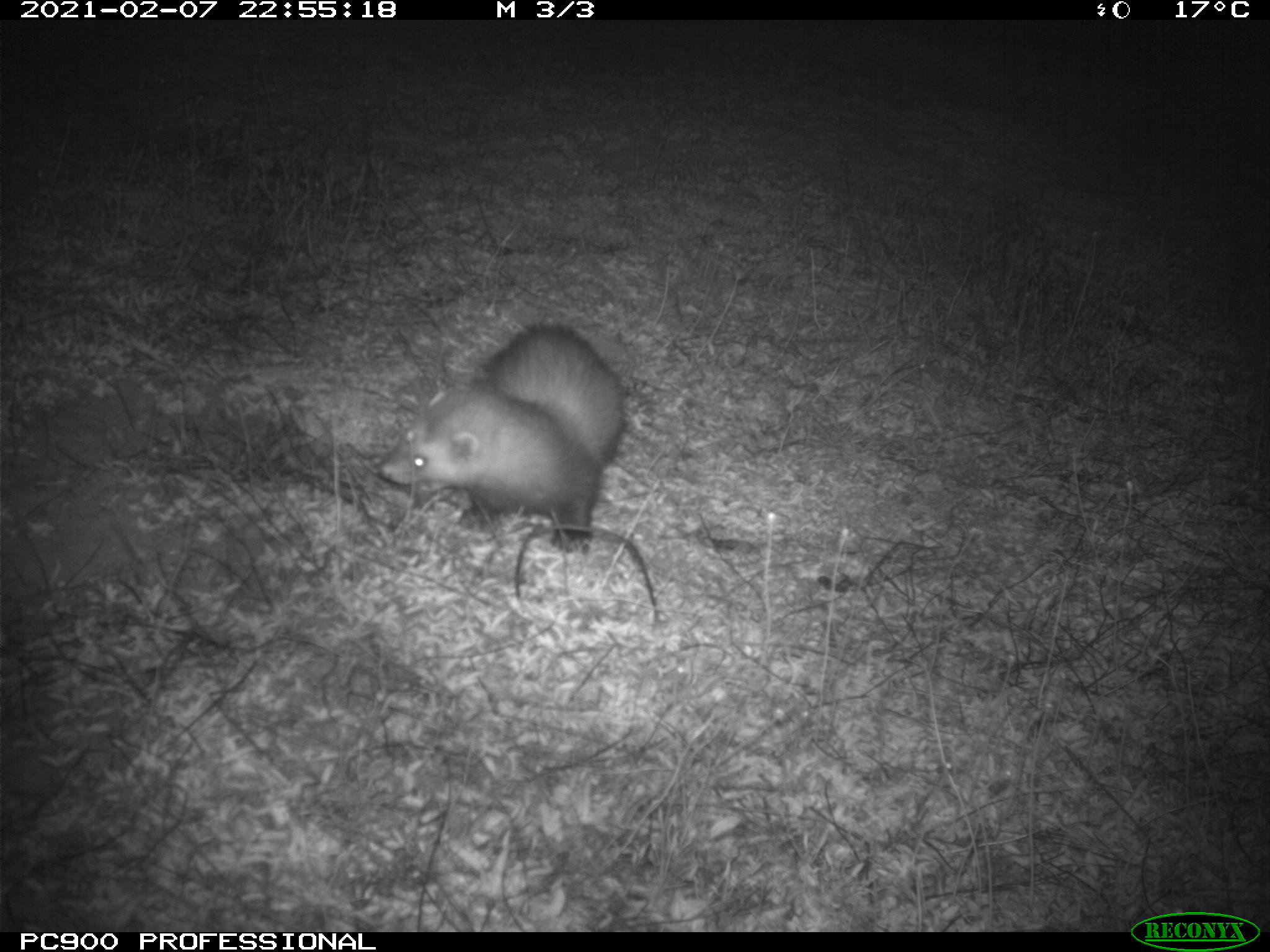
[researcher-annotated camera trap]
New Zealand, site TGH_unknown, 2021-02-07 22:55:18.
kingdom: Animalia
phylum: Chordata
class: Mammalia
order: Carnivora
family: Mustelidae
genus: Mustela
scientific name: Mustela furo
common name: ferret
Ferret (Mustela furo).